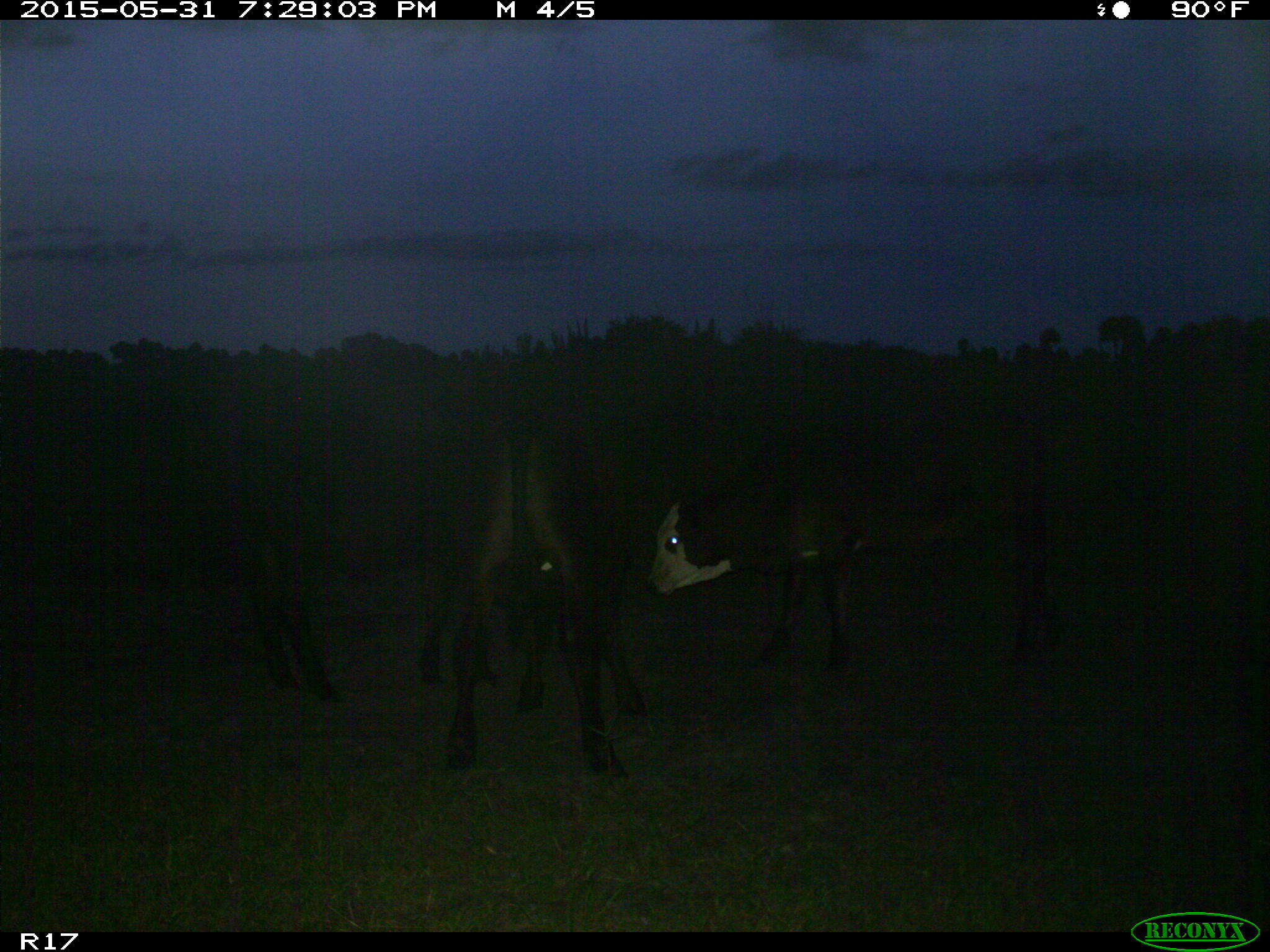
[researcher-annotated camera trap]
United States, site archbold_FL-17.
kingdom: Animalia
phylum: Chordata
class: Mammalia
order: Artiodactyla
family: Bovidae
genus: Bos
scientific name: Bos taurus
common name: domestic cow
Bos taurus (domestic cow).